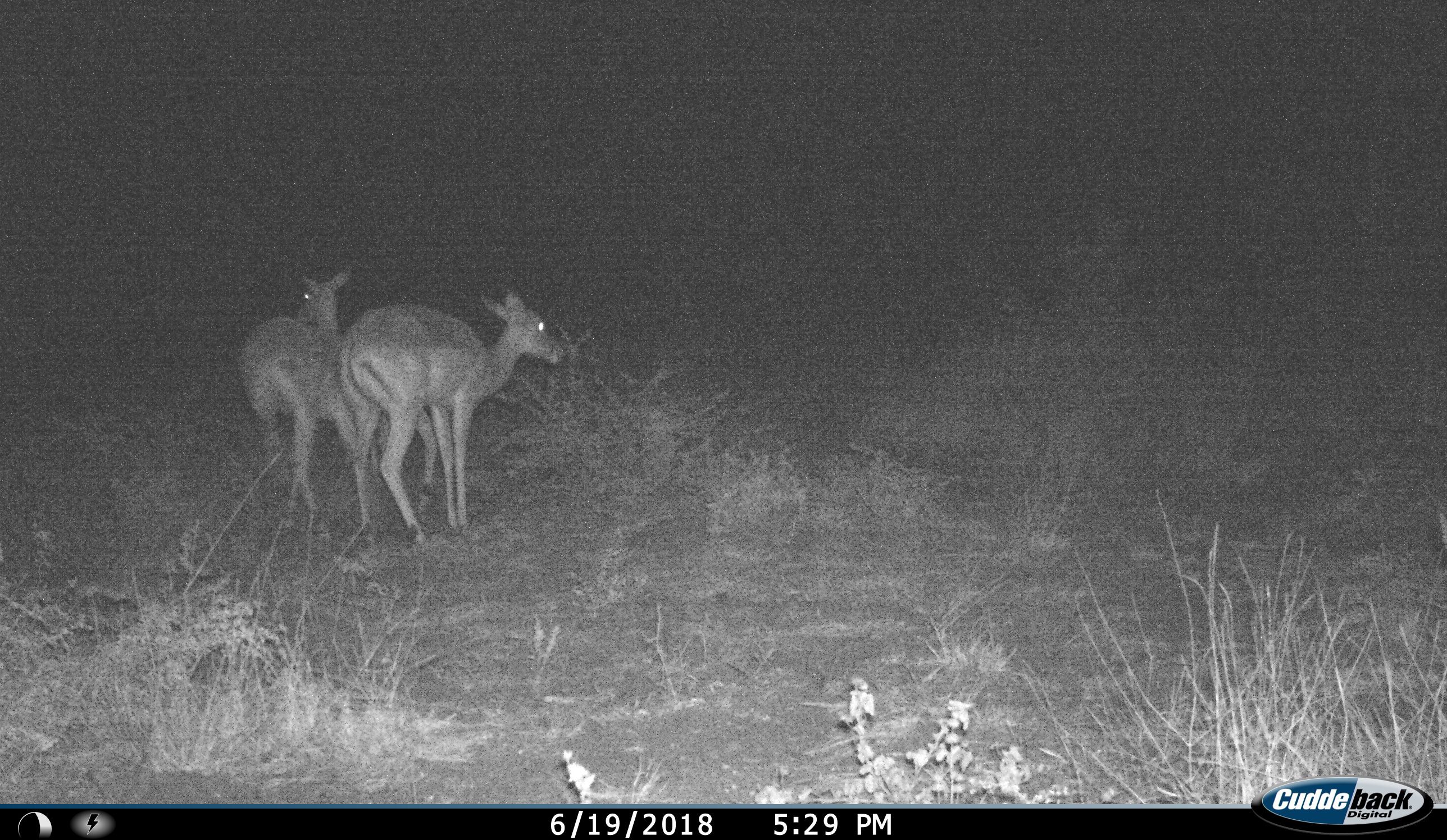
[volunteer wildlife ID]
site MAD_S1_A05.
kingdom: Animalia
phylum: Chordata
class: Mammalia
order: Artiodactyla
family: Bovidae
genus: Aepyceros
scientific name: Aepyceros melampus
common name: impala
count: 2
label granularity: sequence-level